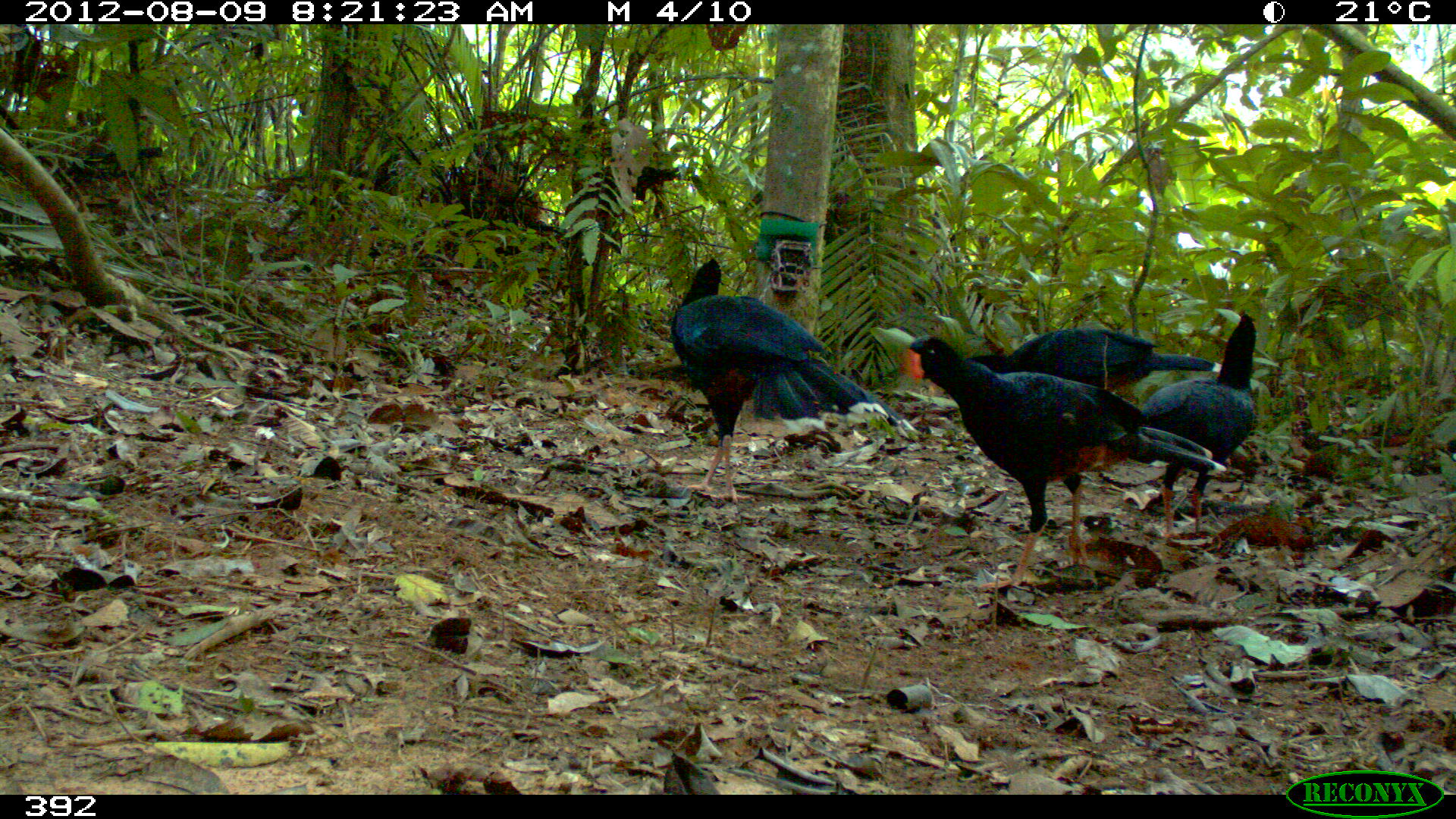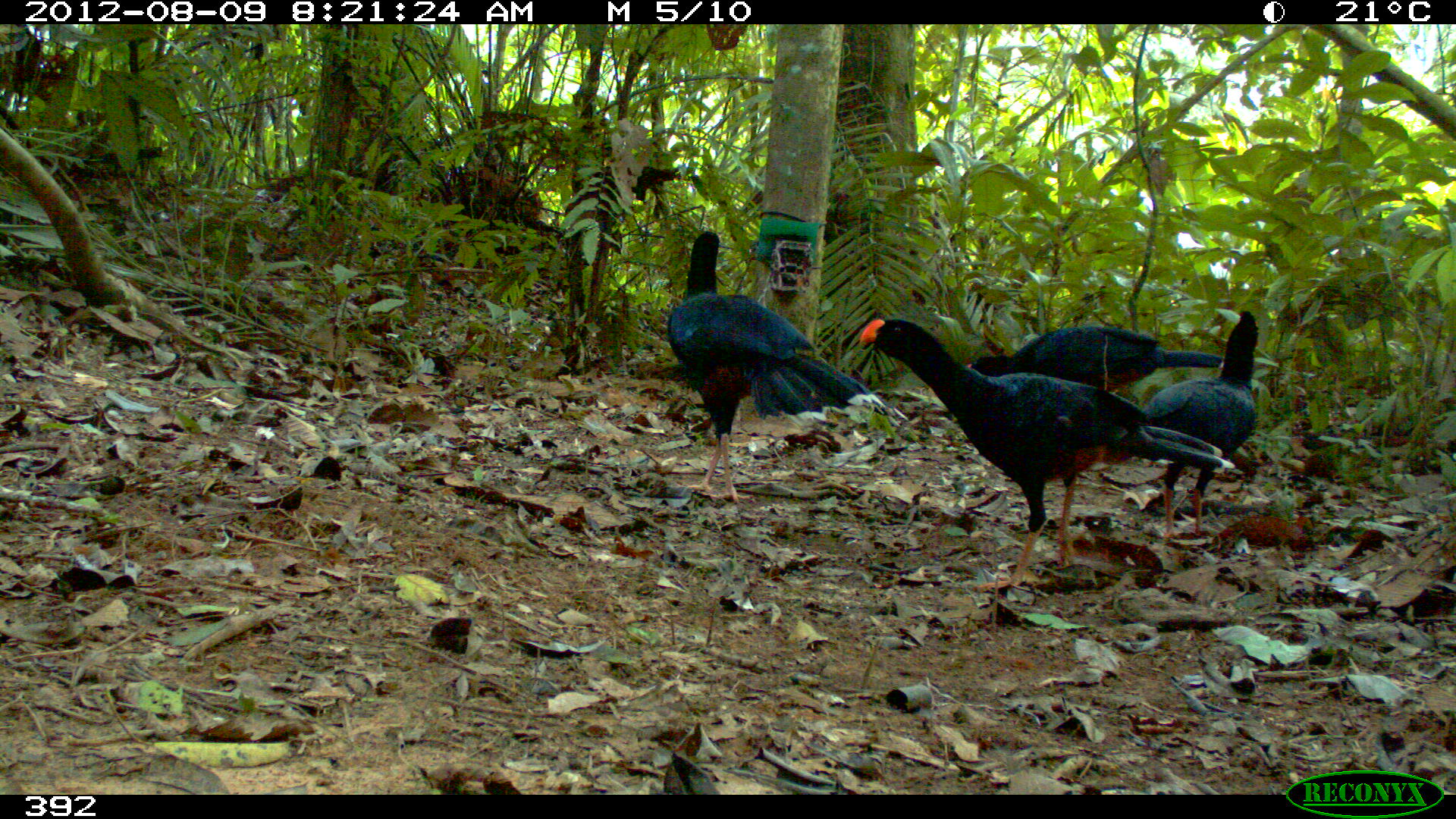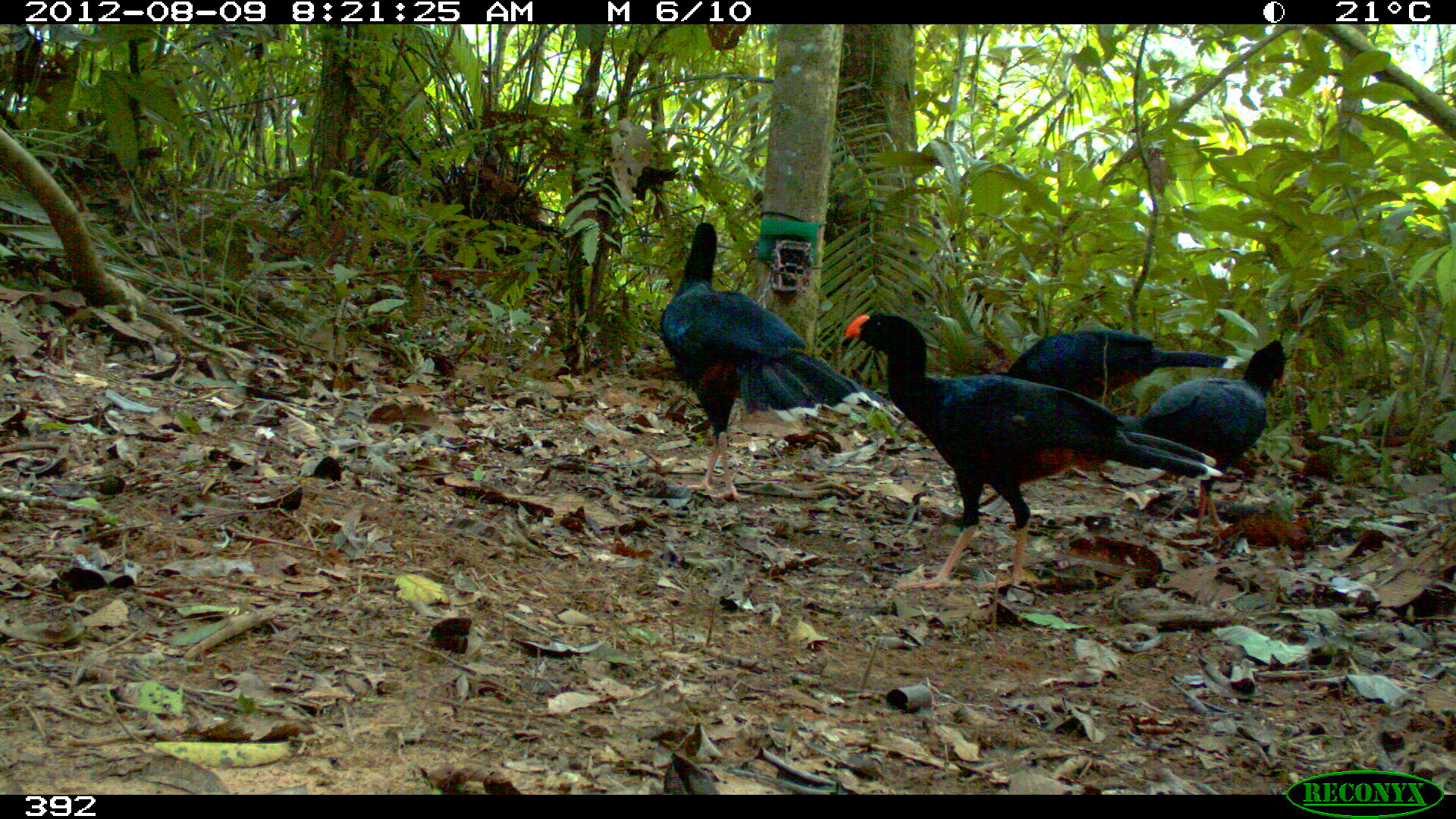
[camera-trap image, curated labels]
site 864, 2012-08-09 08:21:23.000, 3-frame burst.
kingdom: Animalia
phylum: Chordata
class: Aves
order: Galliformes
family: Cracidae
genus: Mitu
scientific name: Mitu tuberosum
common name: razor-billed curassow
Mitu tuberosum (razor-billed curassow).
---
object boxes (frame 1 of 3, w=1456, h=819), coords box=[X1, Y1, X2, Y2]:
mitu tuberosum: box=[901, 336, 1226, 589]; box=[668, 257, 920, 504]; box=[1138, 312, 1257, 540]; box=[961, 325, 1223, 388]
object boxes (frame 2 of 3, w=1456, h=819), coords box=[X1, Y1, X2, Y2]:
mitu tuberosum: box=[858, 316, 1236, 592]; box=[665, 229, 908, 504]; box=[1142, 309, 1260, 540]; box=[966, 324, 1224, 391]